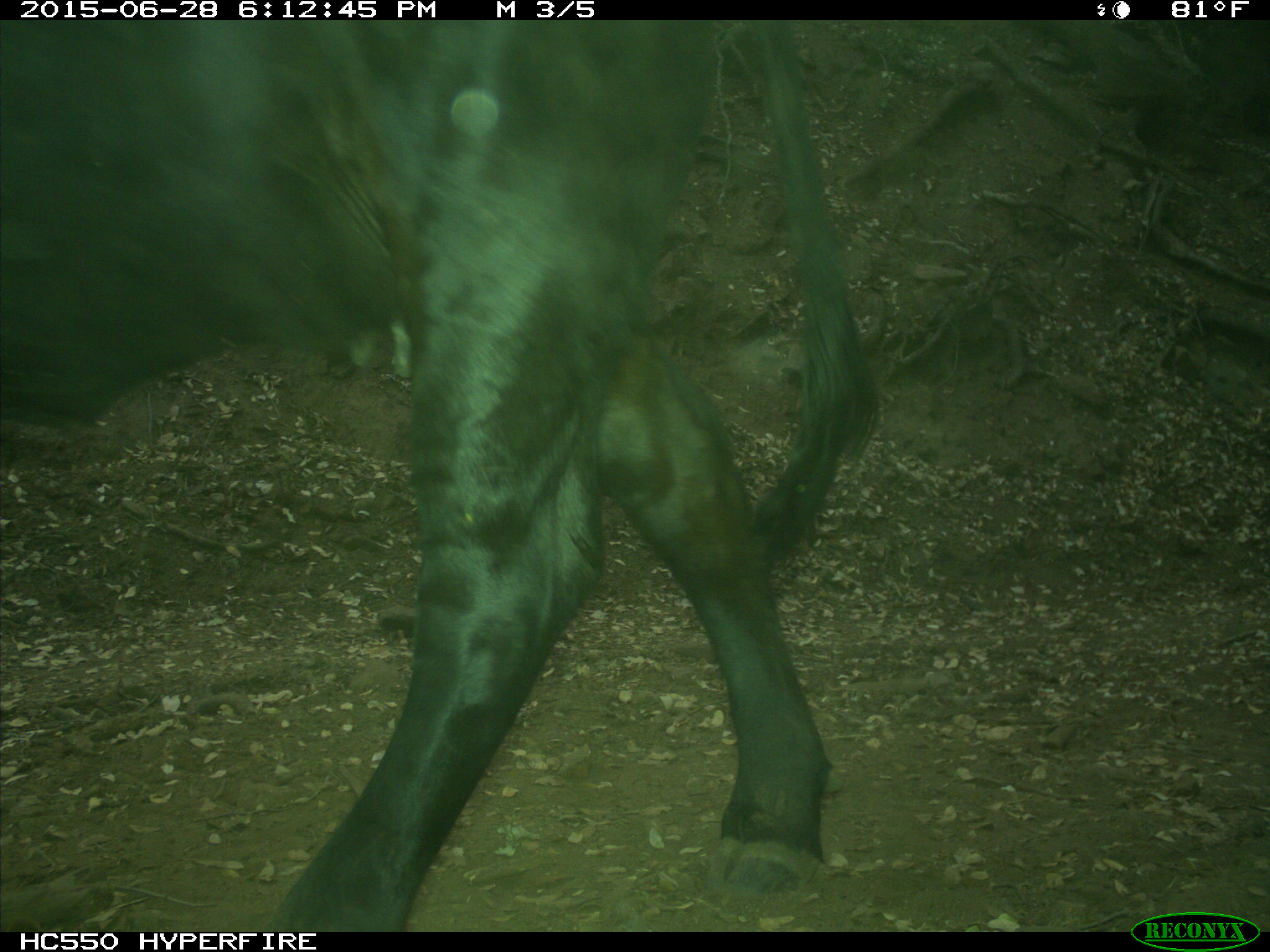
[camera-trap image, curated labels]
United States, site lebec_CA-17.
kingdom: Animalia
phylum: Chordata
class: Mammalia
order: Artiodactyla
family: Bovidae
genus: Bos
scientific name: Bos taurus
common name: domestic cow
Bos taurus (domestic cow).